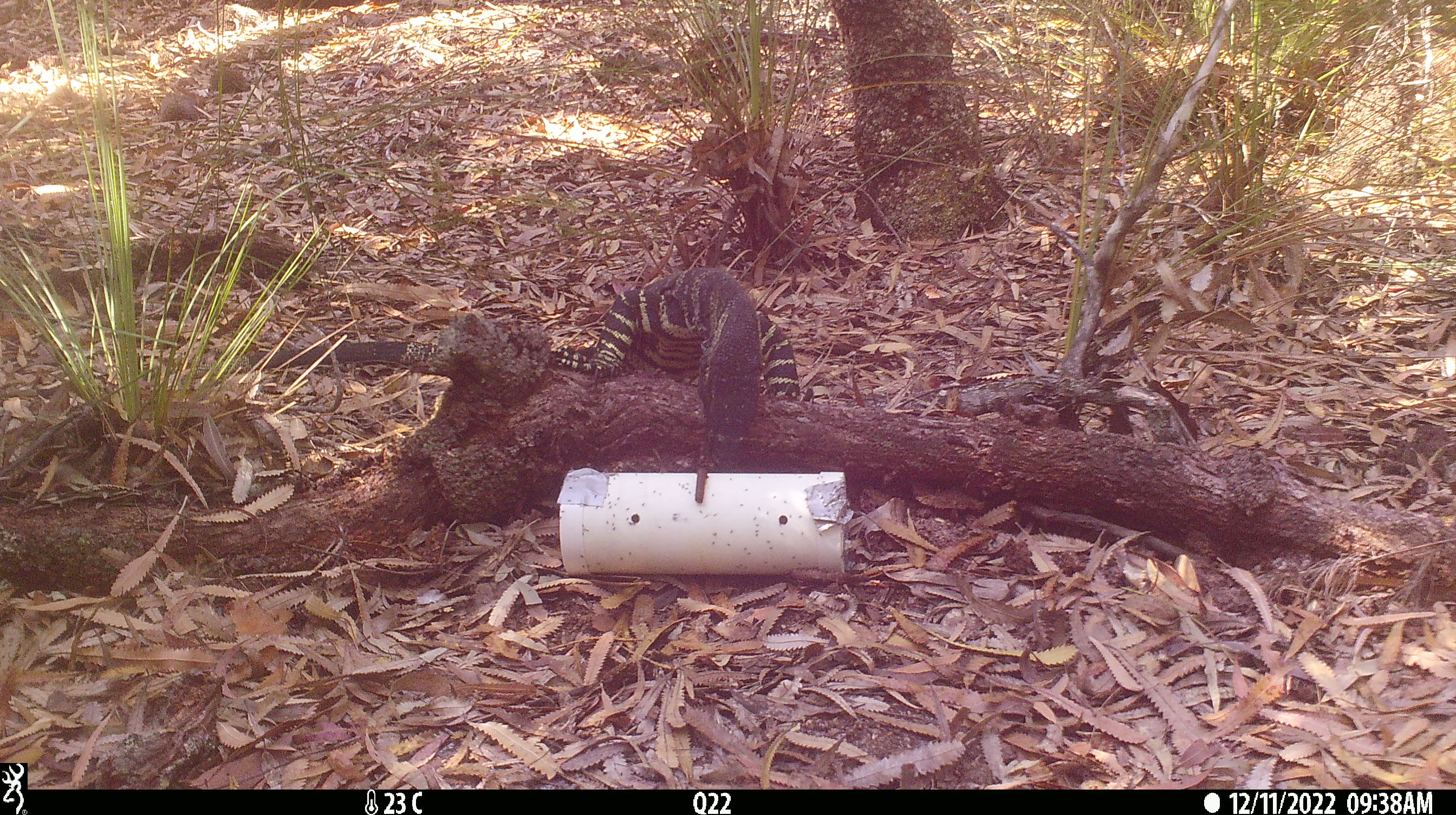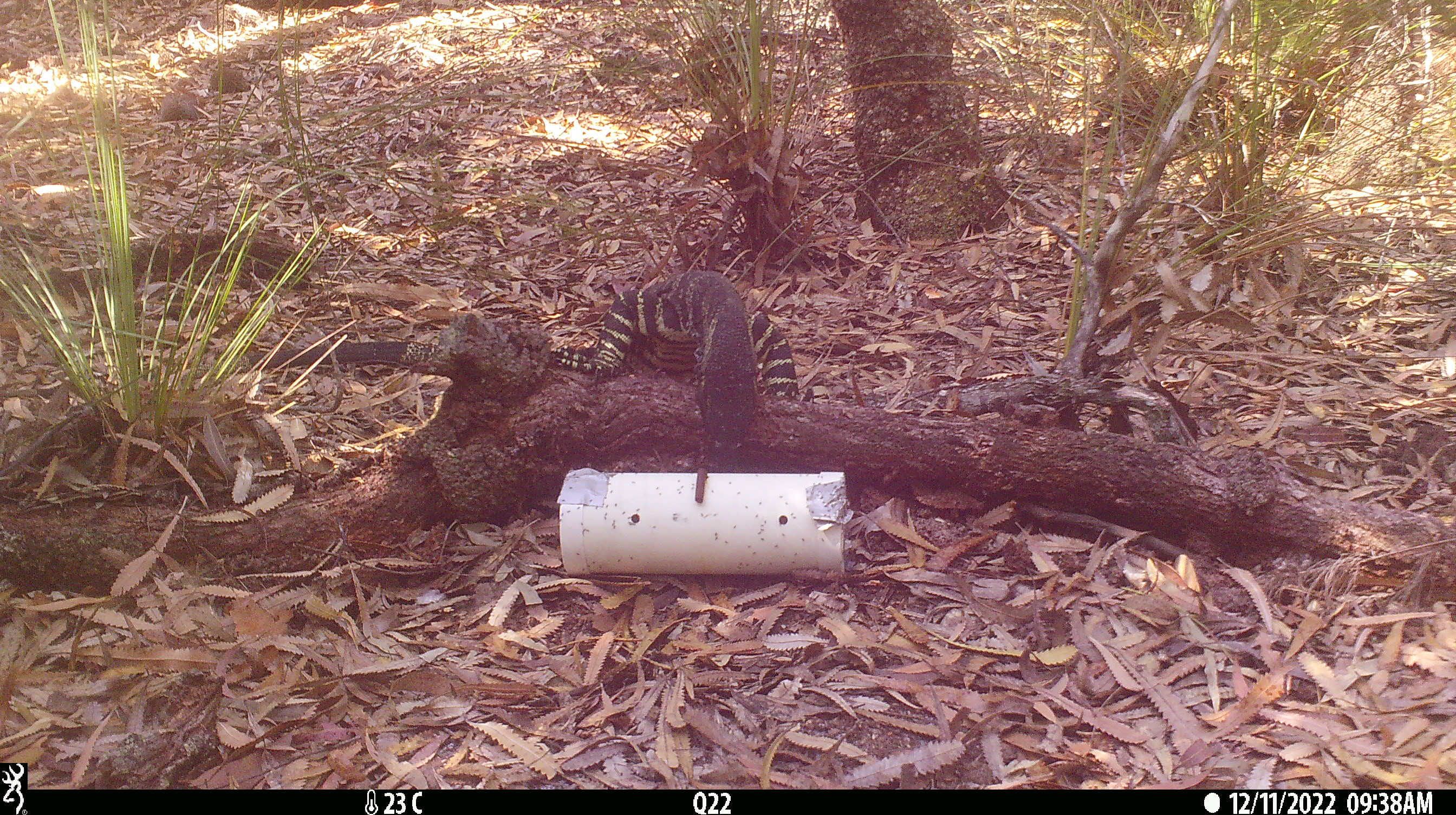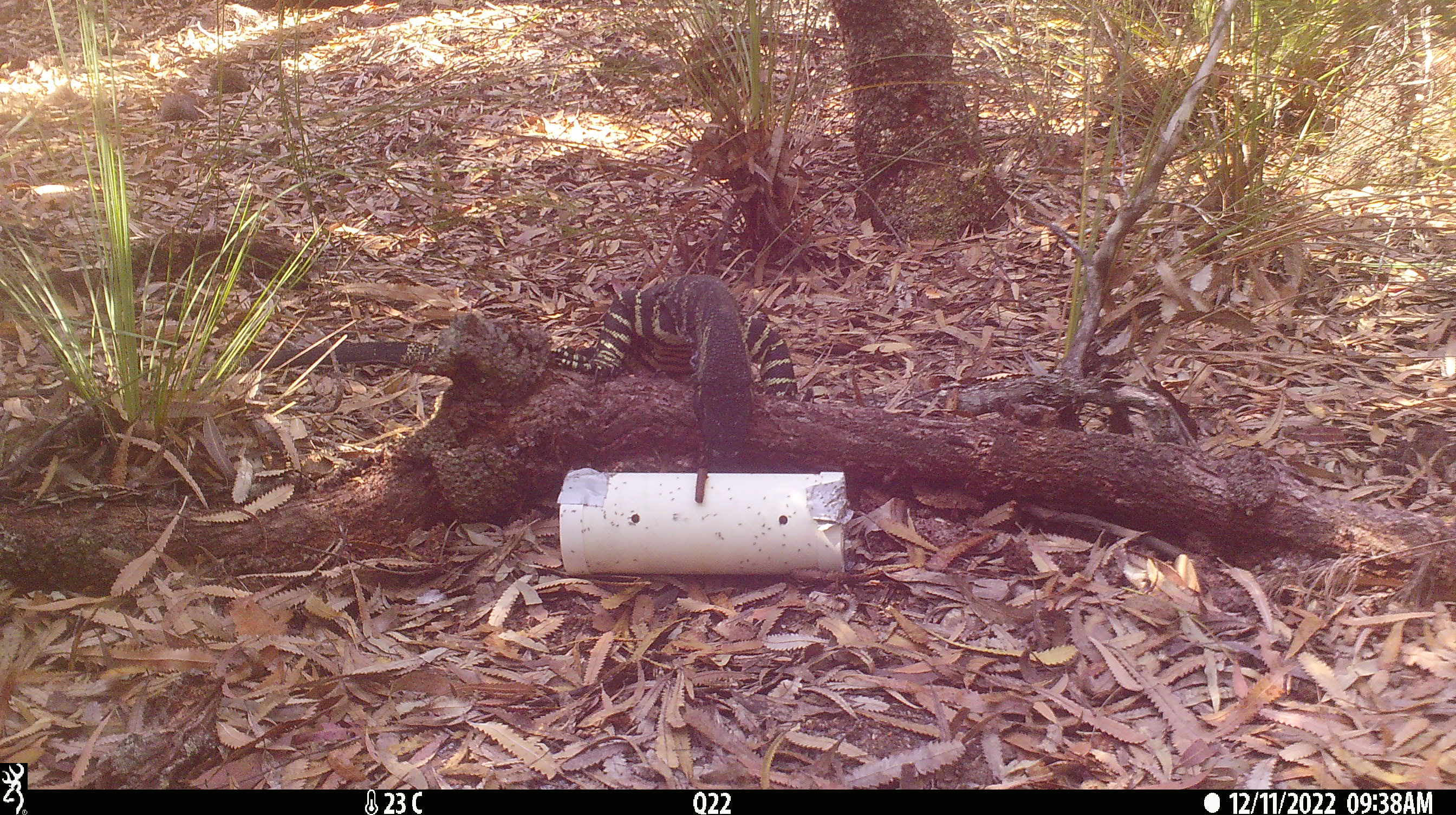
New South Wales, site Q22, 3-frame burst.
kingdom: Animalia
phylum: Chordata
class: Reptilia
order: Squamata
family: Varanidae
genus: Varanus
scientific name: Varanus varius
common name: lace monitor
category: goanna